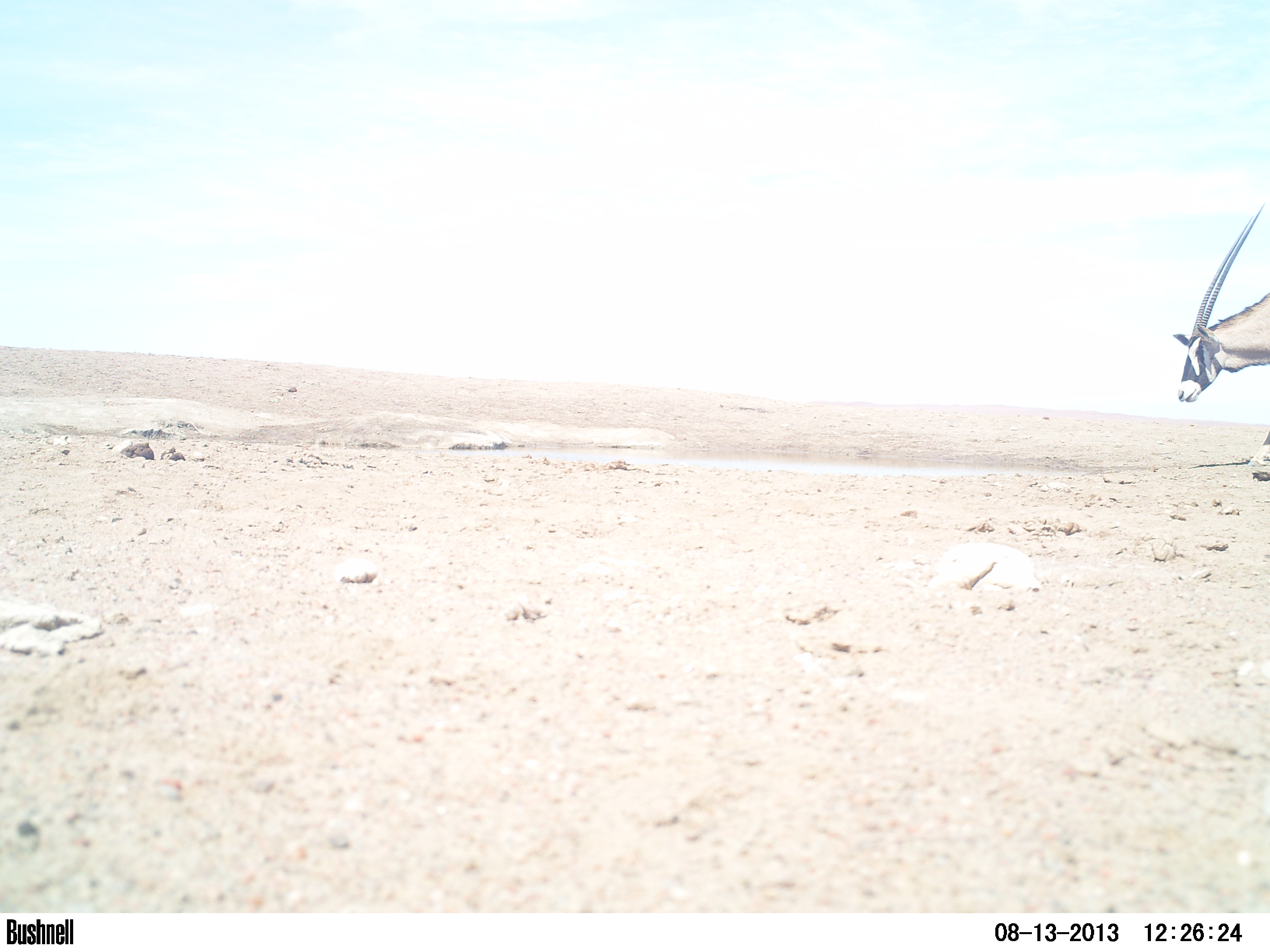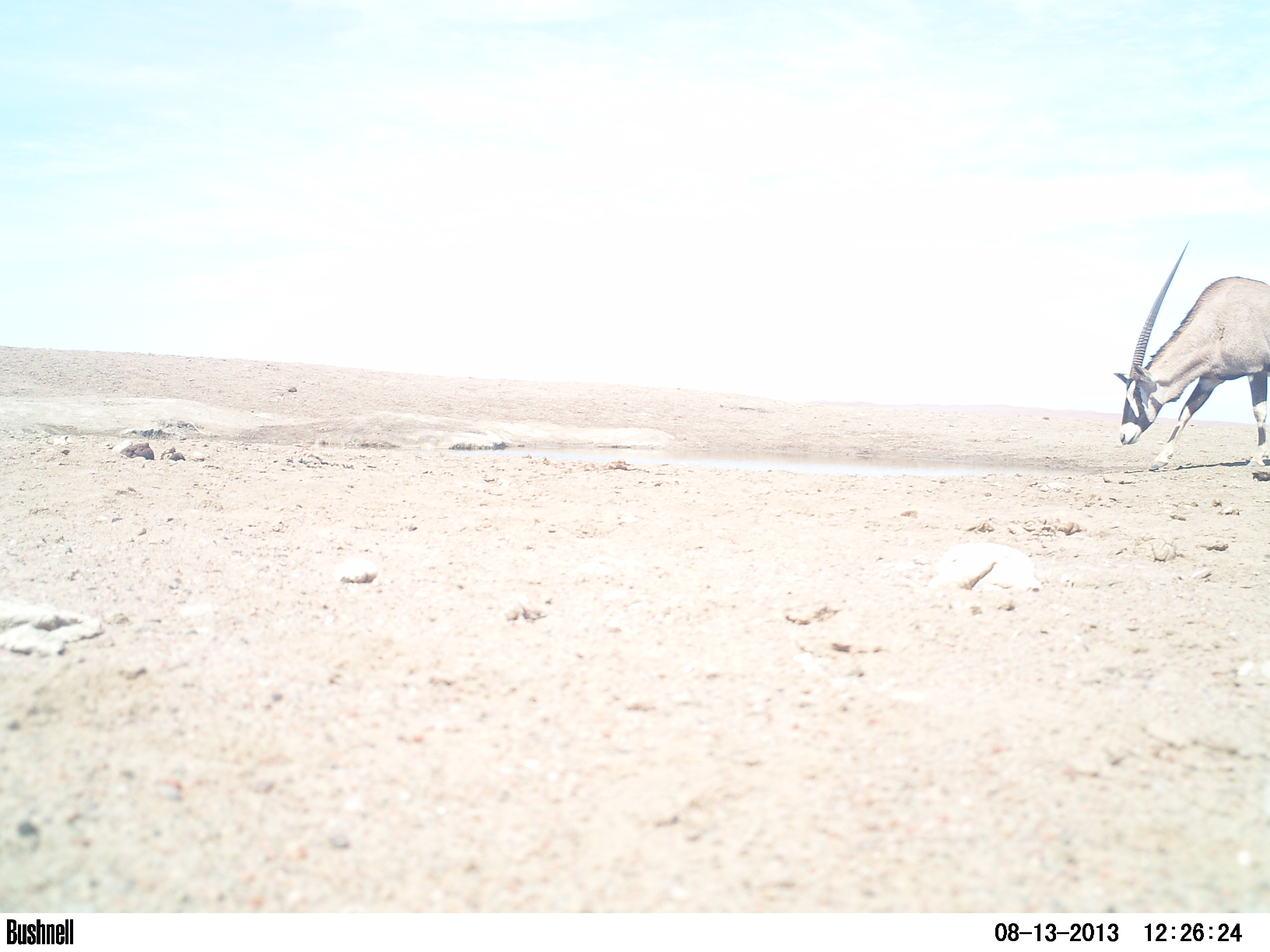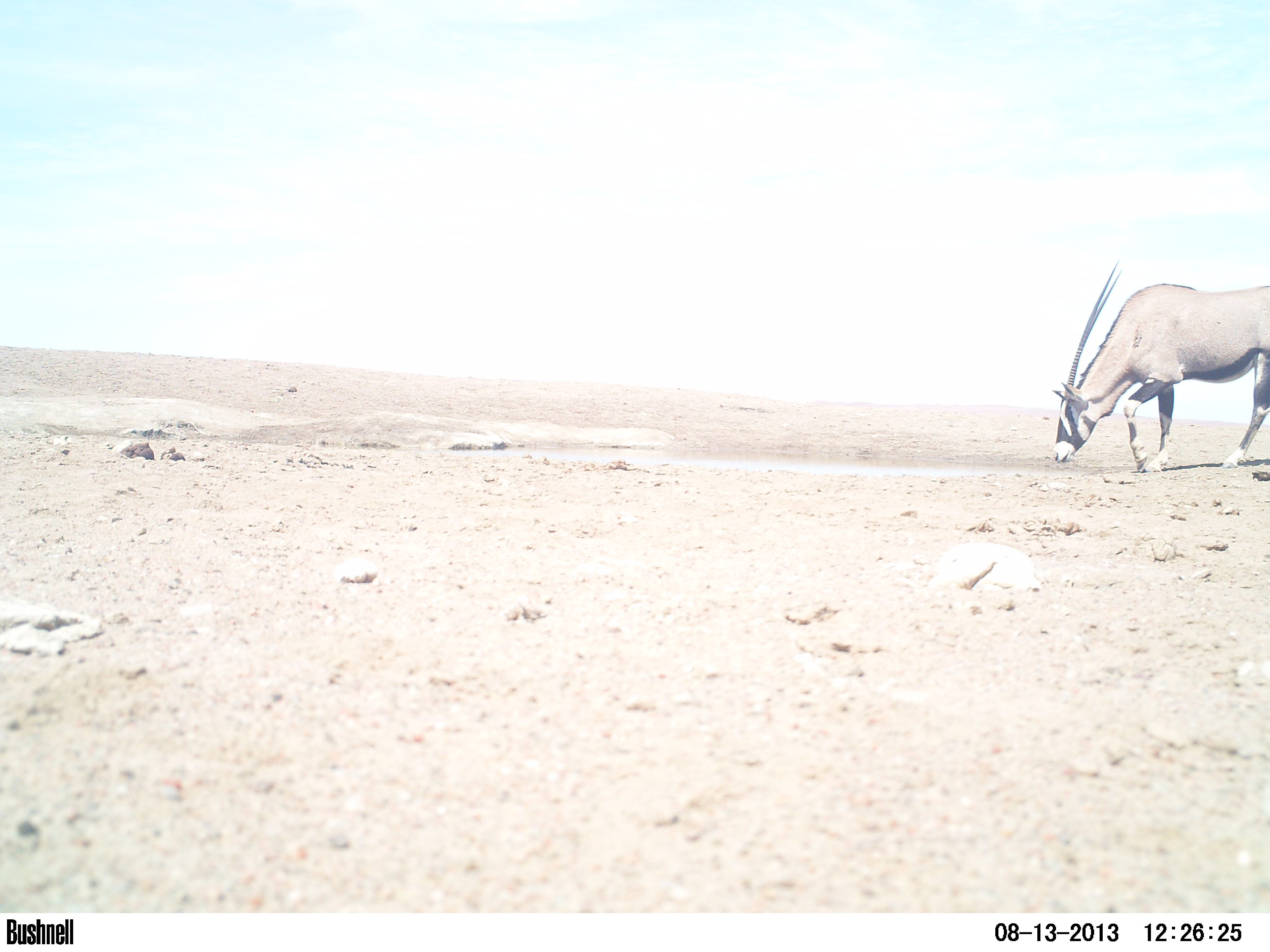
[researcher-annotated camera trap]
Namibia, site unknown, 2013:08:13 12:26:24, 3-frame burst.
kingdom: Animalia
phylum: Chordata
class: Mammalia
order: Artiodactyla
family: Bovidae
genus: Oryx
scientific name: Oryx gazella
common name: gemsbok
Oryx gazella (gemsbok).